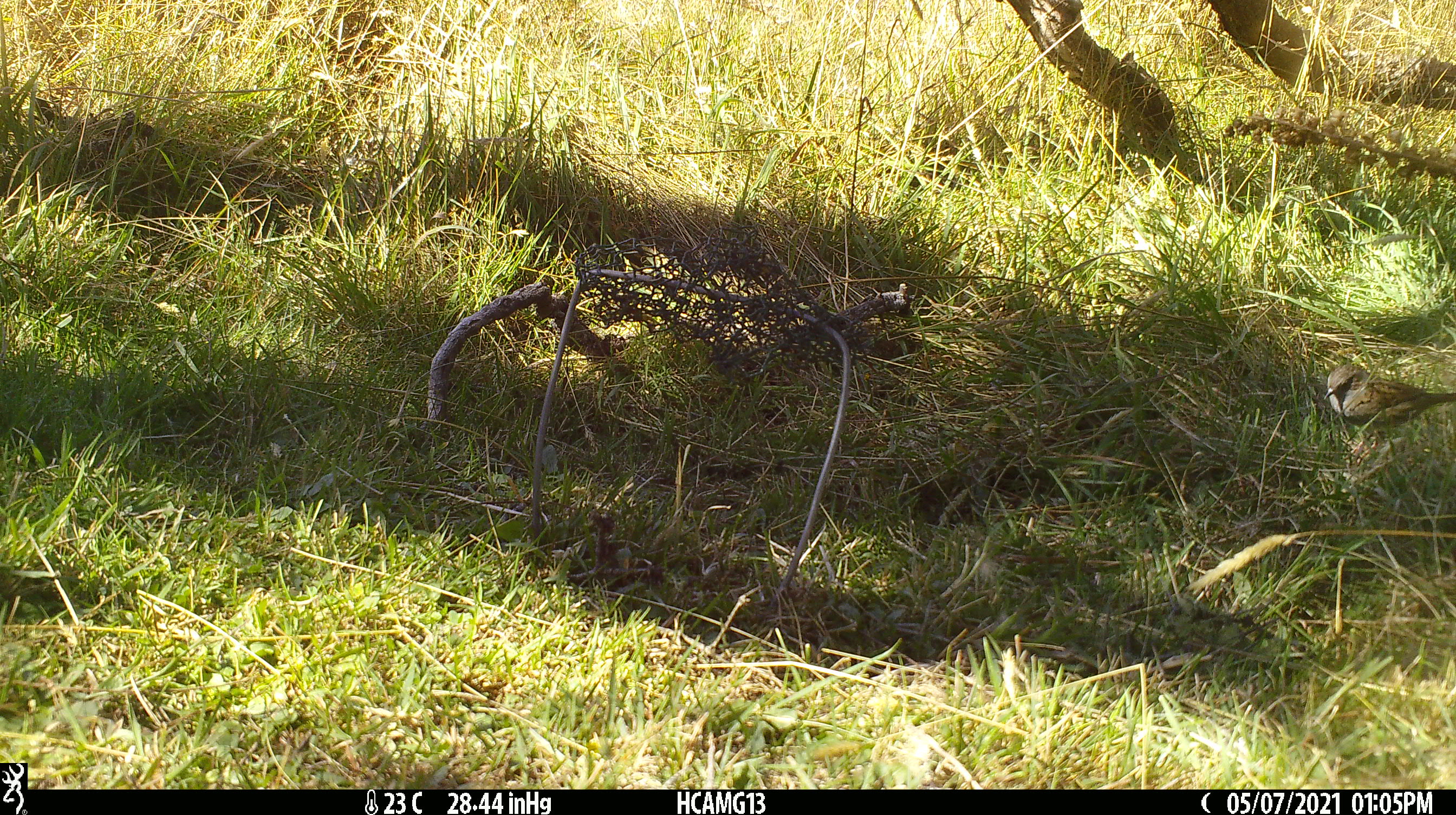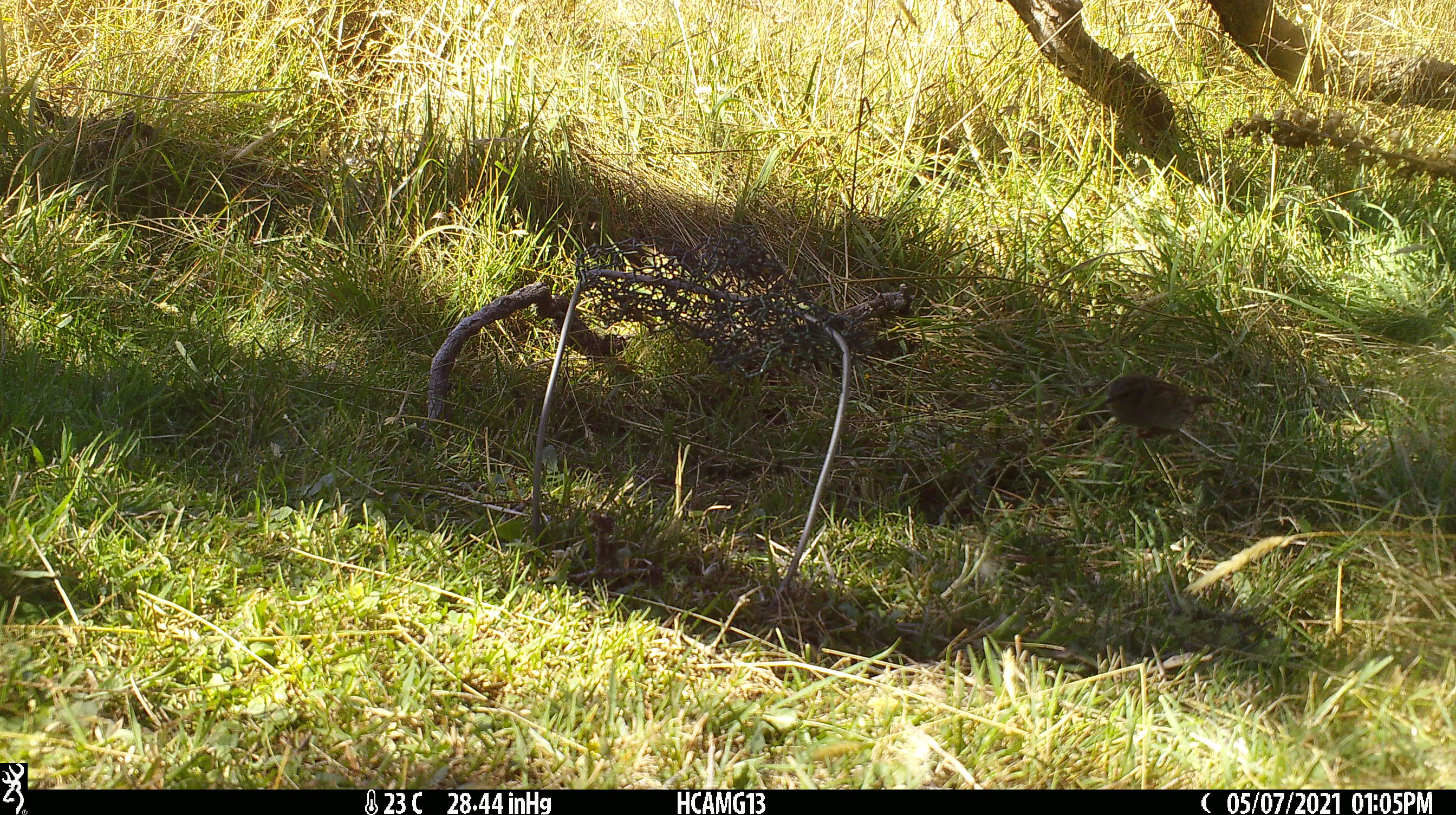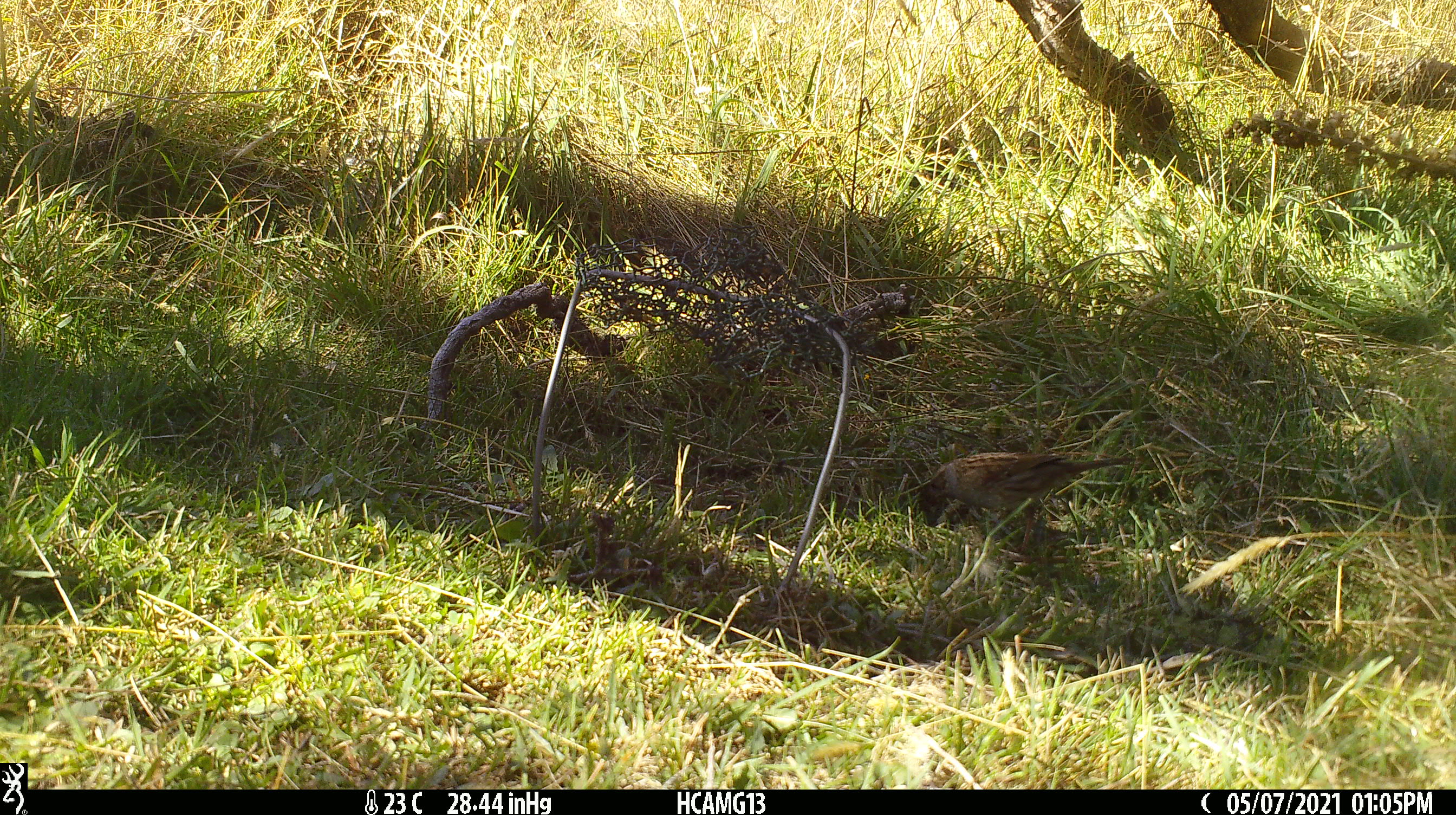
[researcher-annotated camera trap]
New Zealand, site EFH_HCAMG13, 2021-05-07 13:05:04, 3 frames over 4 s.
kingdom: Animalia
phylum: Chordata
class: Aves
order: Passeriformes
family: Prunellidae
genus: Prunella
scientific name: Prunella modularis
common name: dunnock